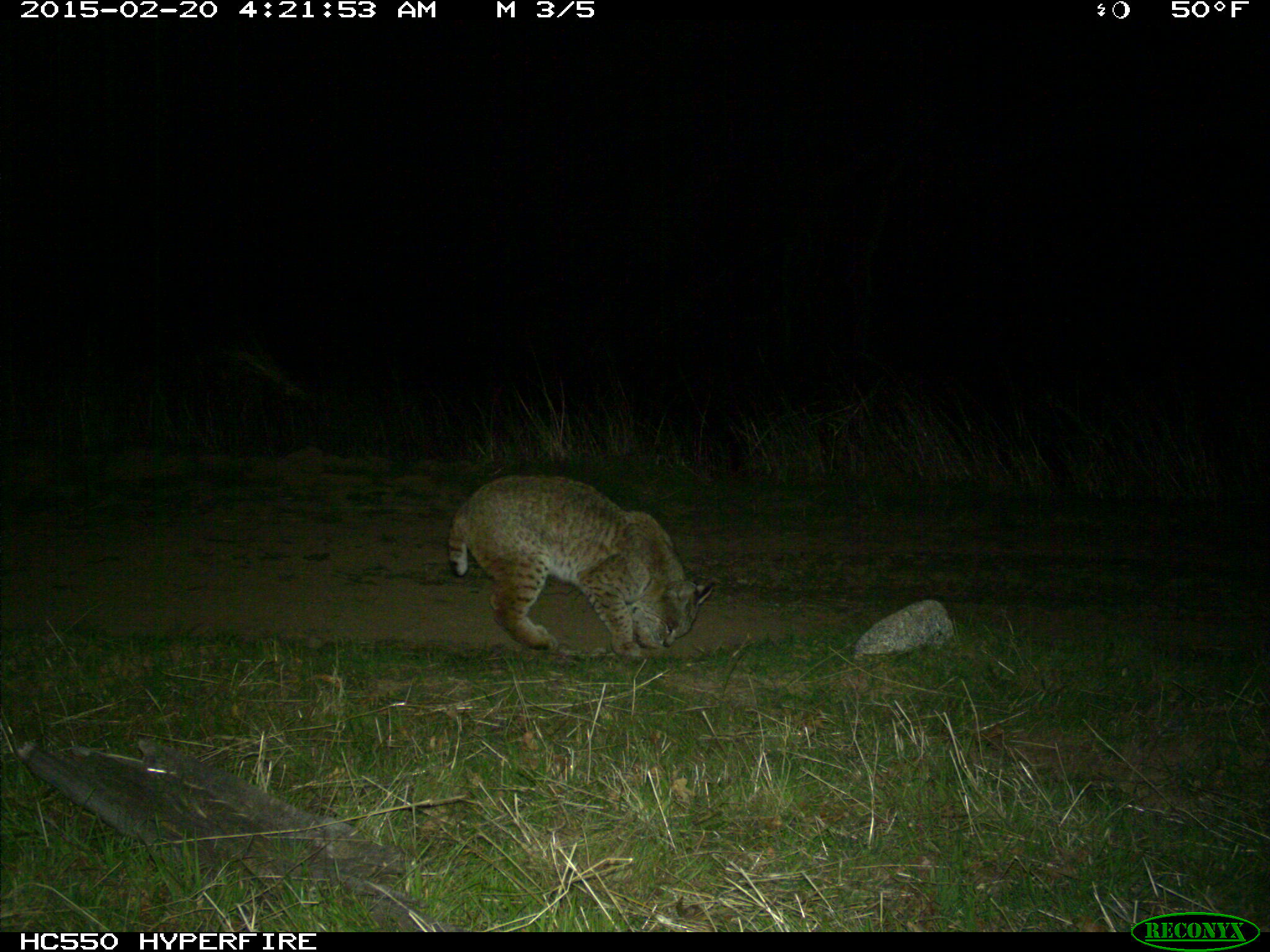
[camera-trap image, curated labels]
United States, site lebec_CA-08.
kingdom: Animalia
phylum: Chordata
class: Mammalia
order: Carnivora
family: Felidae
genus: Lynx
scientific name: Lynx rufus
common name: bobcat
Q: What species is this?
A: Lynx rufus (bobcat).